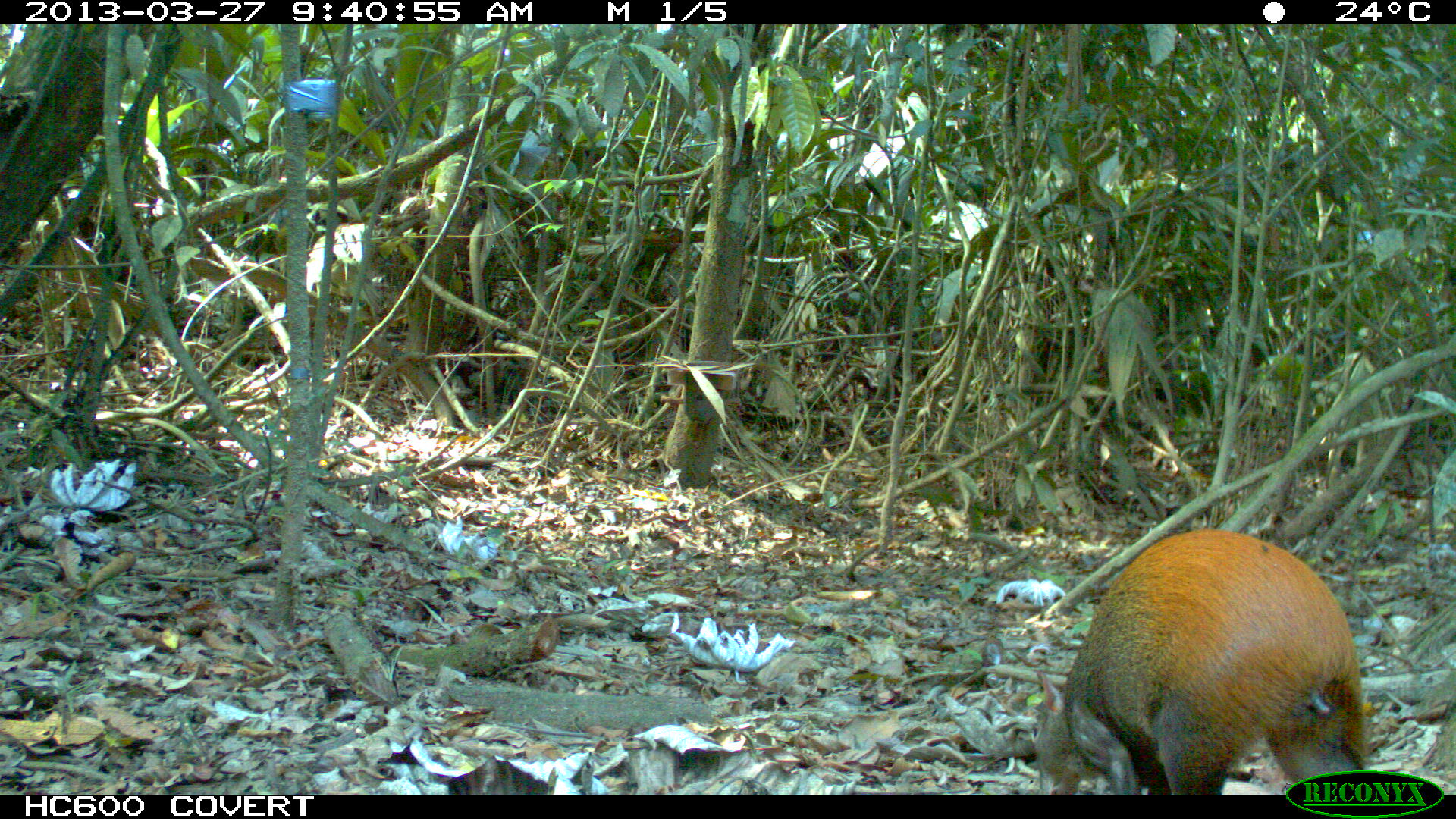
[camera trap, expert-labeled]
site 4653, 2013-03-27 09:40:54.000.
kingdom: Animalia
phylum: Chordata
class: Mammalia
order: Rodentia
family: Dasyproctidae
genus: Dasyprocta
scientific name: Dasyprocta leporina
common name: red-rumped agouti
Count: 1.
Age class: adult.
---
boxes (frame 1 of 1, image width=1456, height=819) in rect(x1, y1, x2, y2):
dasyprocta leporina: rect(1032, 527, 1370, 794)